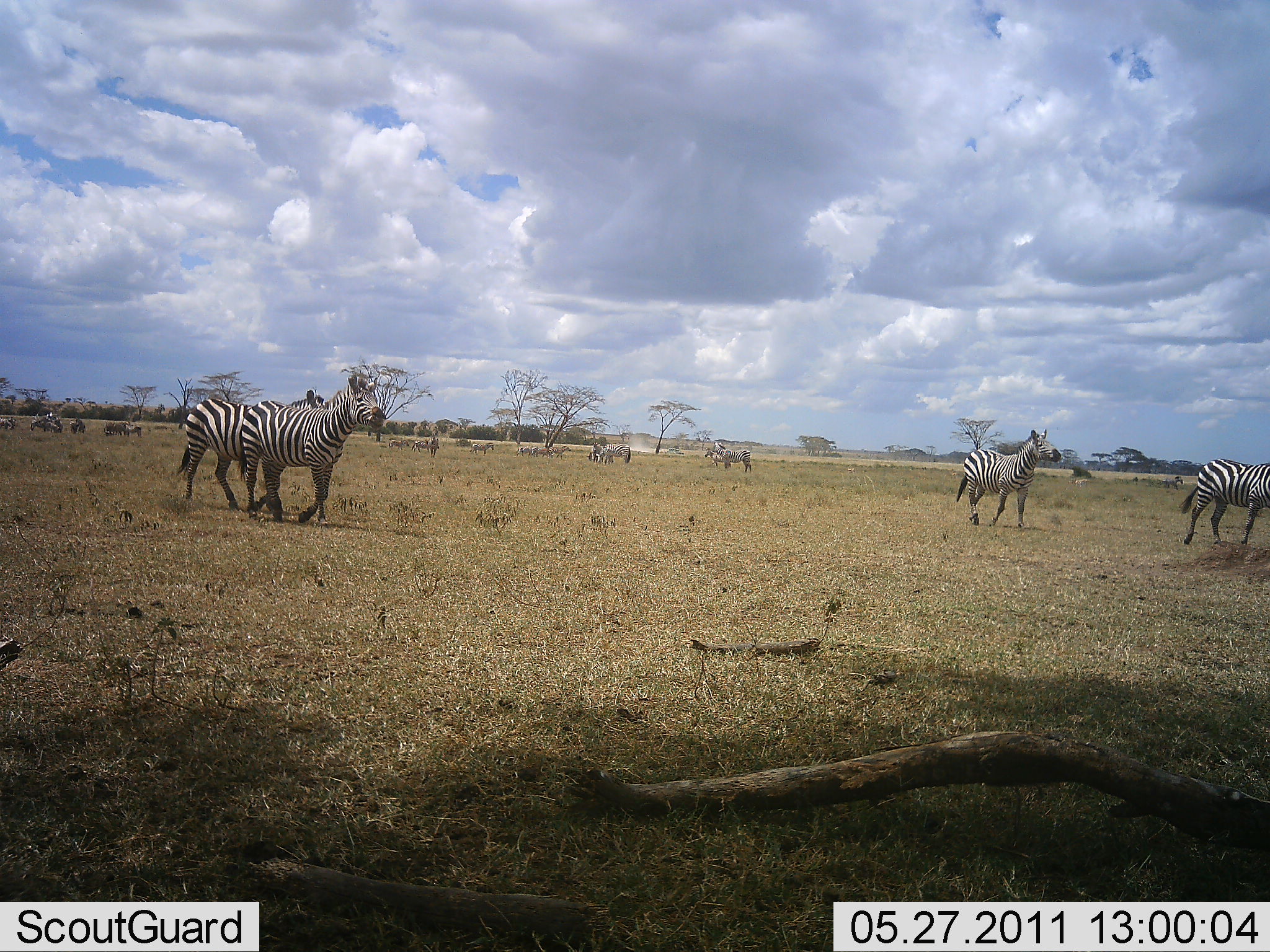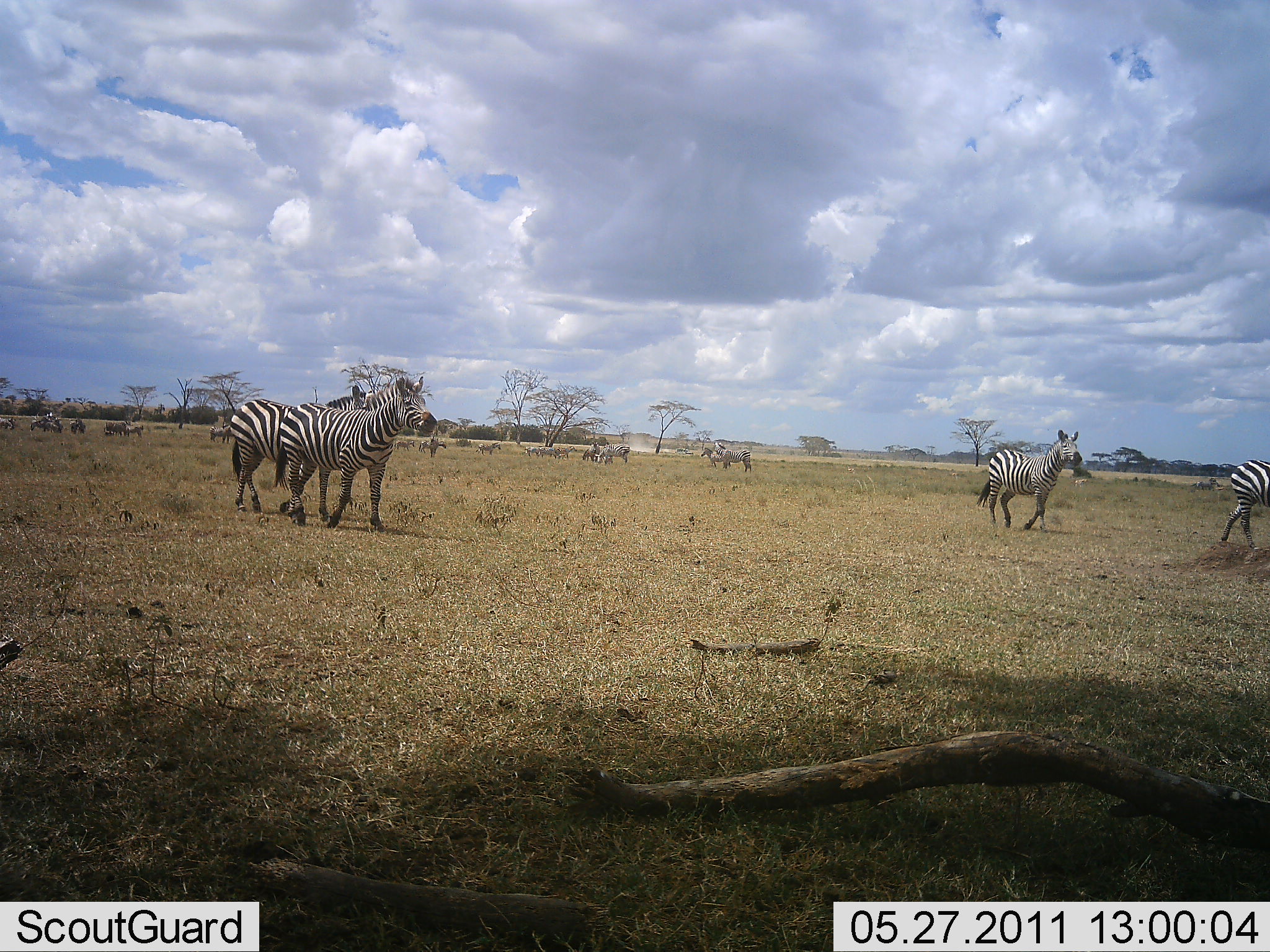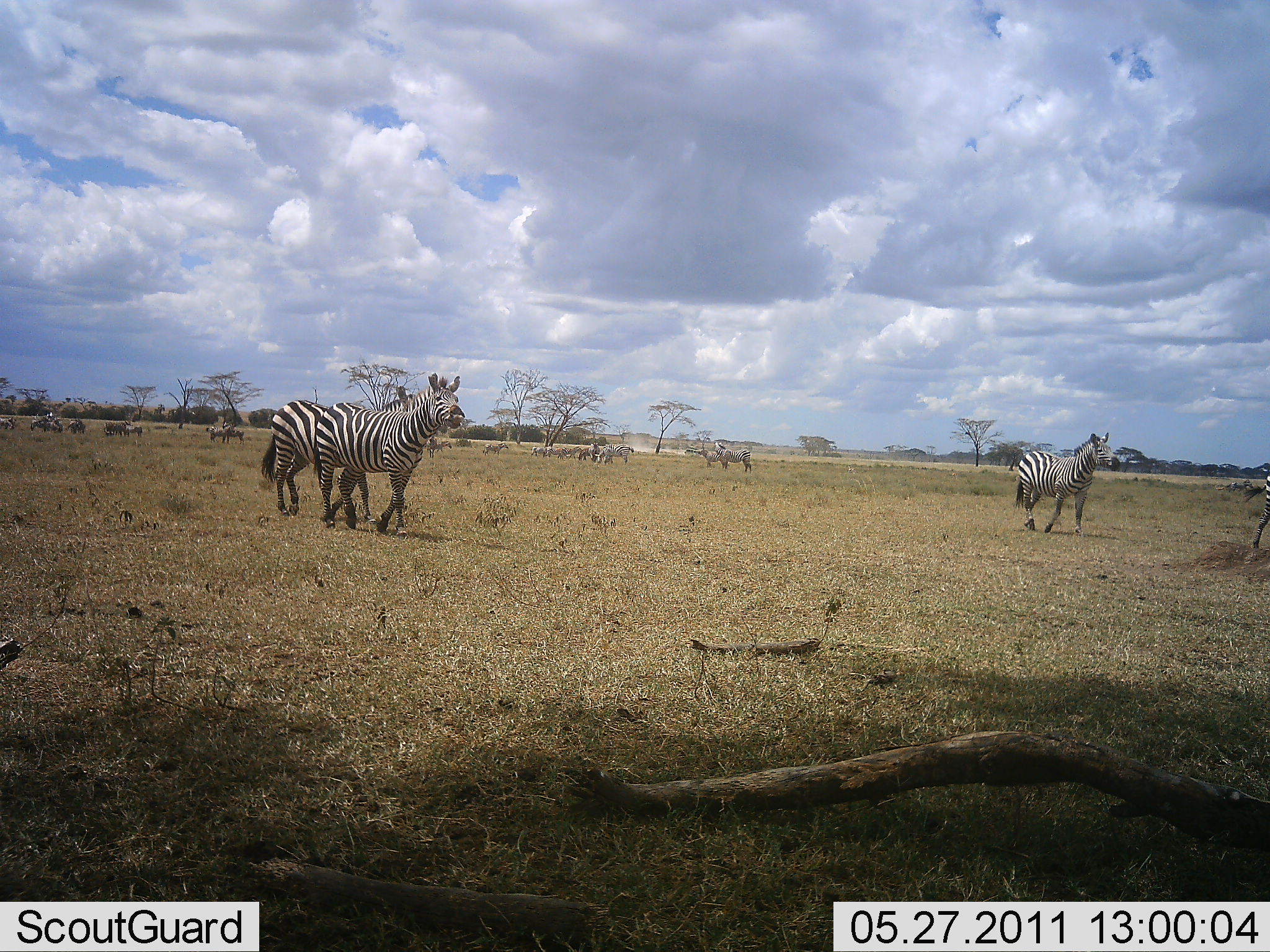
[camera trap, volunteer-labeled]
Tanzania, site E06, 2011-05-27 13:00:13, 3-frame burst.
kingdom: Animalia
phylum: Chordata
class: Mammalia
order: Perissodactyla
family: Equidae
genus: Equus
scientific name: Equus quagga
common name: plains zebra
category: zebra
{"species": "zebra (plains zebra) (Equus quagga)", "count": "11-50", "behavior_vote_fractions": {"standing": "27%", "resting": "0%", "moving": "100%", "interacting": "0%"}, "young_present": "0%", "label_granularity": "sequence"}